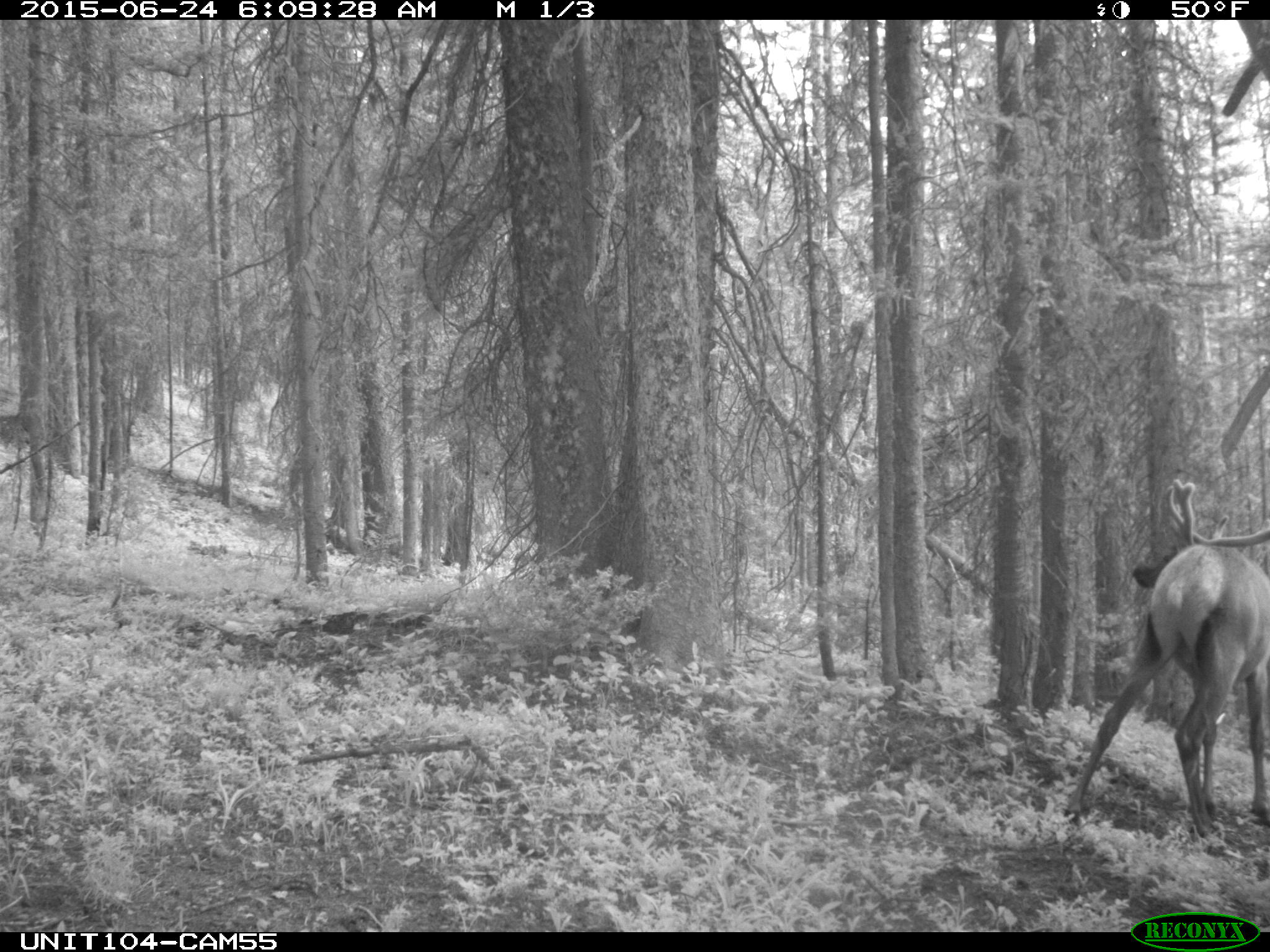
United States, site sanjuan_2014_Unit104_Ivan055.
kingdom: Animalia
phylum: Chordata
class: Mammalia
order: Artiodactyla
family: Cervidae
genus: Cervus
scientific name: Cervus elaphus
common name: red deer